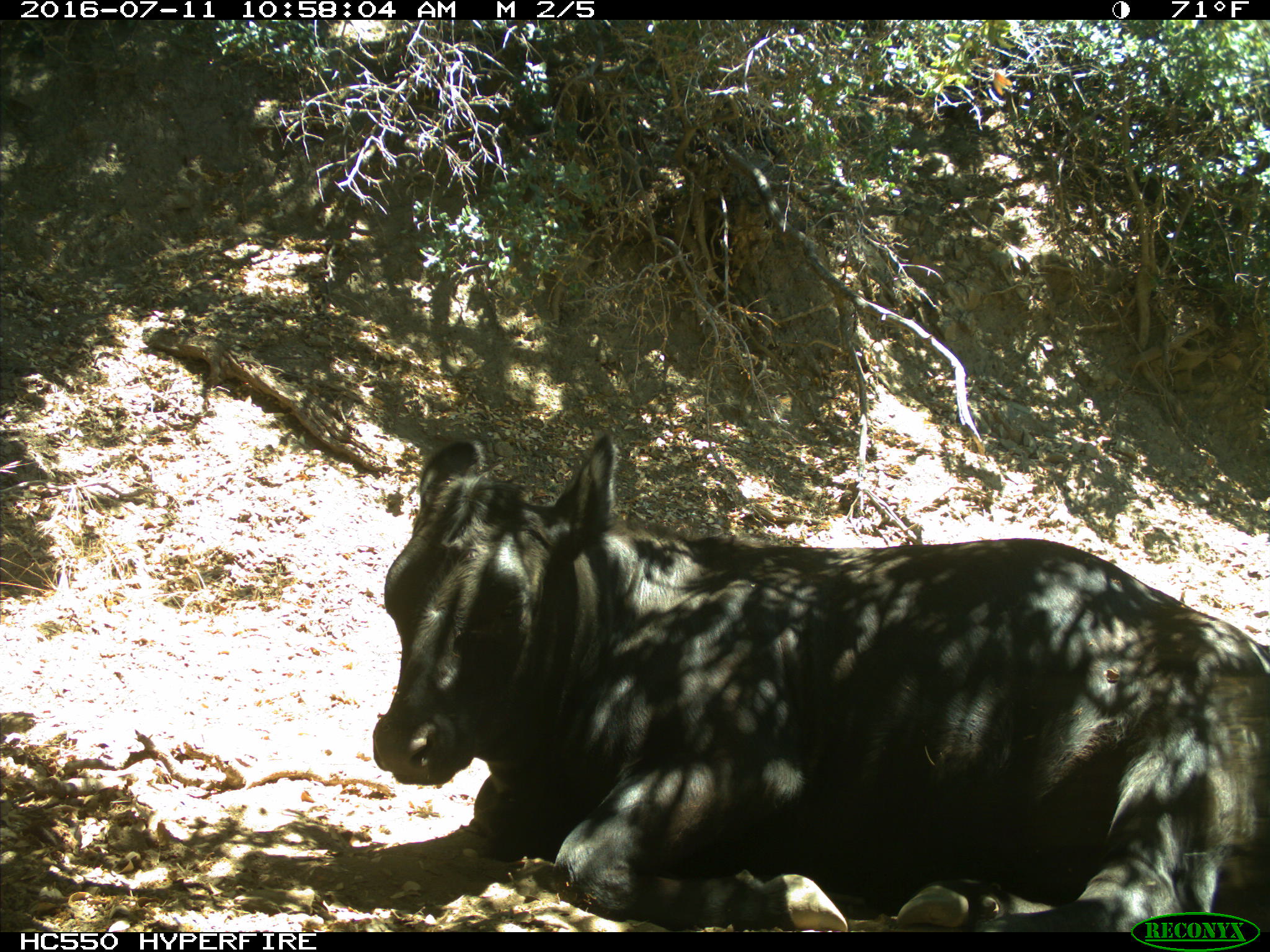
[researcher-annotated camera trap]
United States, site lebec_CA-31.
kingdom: Animalia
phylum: Chordata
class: Mammalia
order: Artiodactyla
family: Bovidae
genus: Bos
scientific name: Bos taurus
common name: domestic cow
Bos taurus (domestic cow).